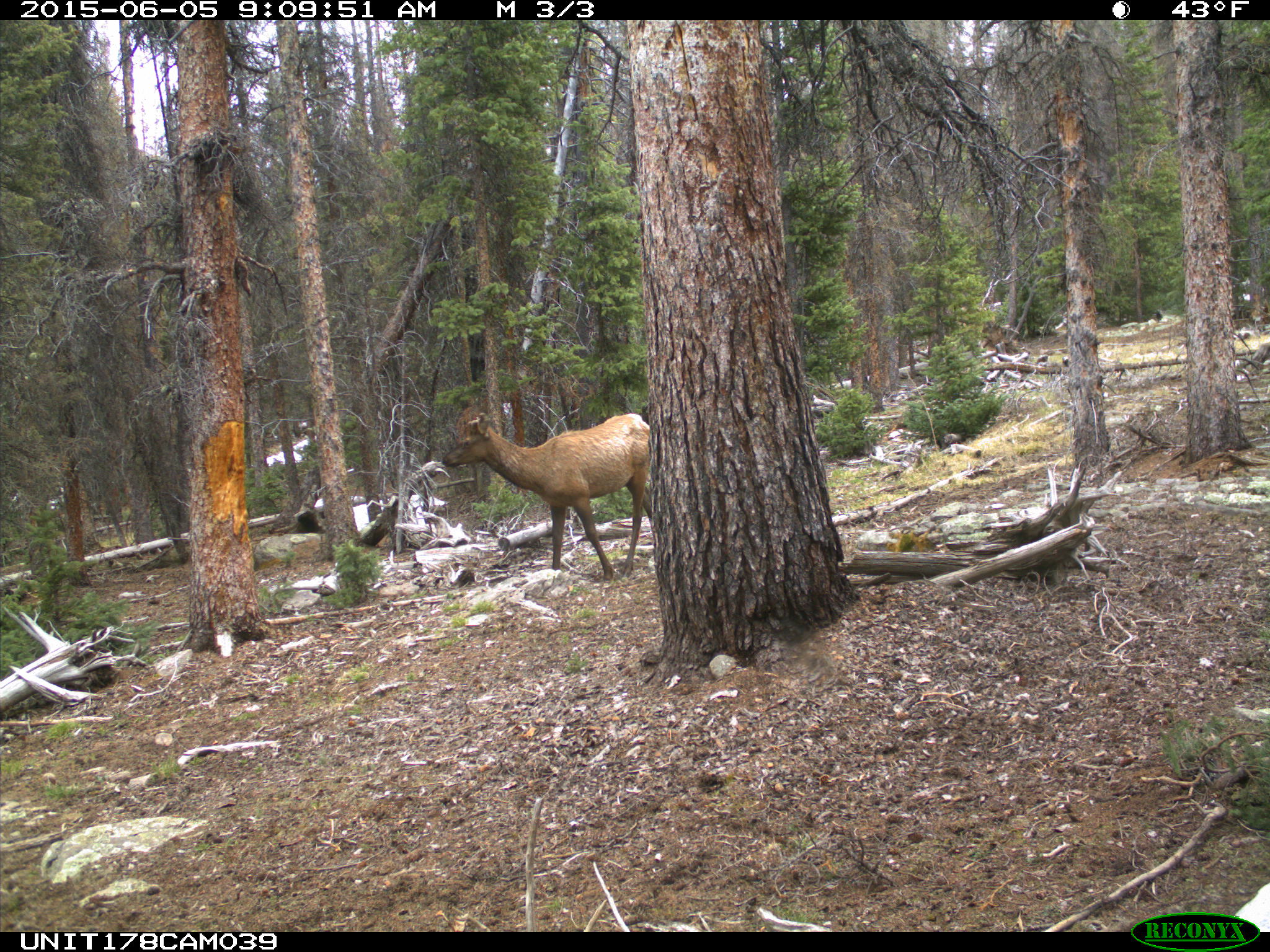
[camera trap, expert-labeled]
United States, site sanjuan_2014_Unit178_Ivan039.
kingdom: Animalia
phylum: Chordata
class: Mammalia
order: Artiodactyla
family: Cervidae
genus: Cervus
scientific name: Cervus elaphus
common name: red deer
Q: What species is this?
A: Cervus elaphus (red deer).